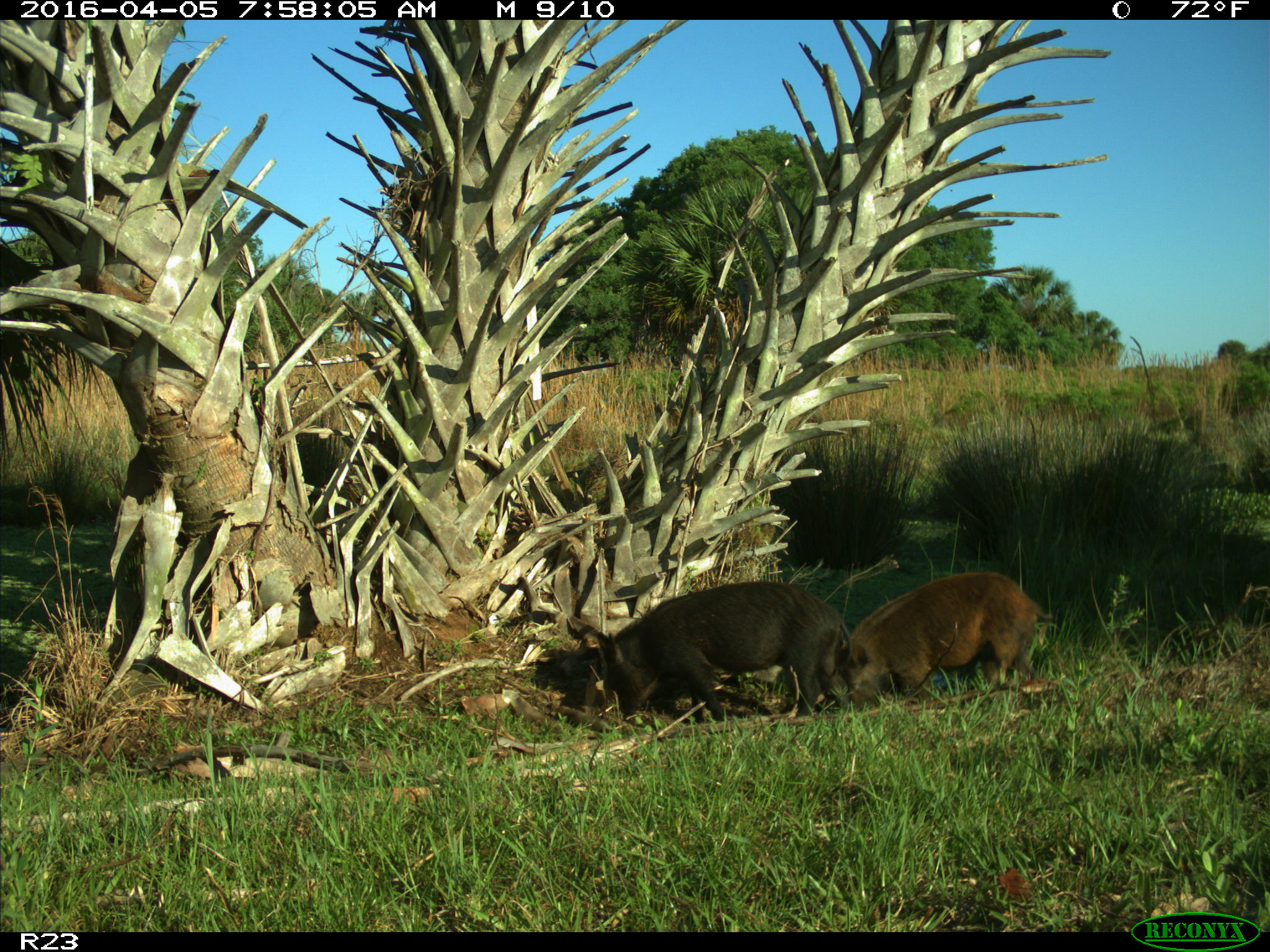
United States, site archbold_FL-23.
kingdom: Animalia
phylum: Chordata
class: Mammalia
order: Artiodactyla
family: Suidae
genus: Sus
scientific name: Sus scrofa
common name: wild boar